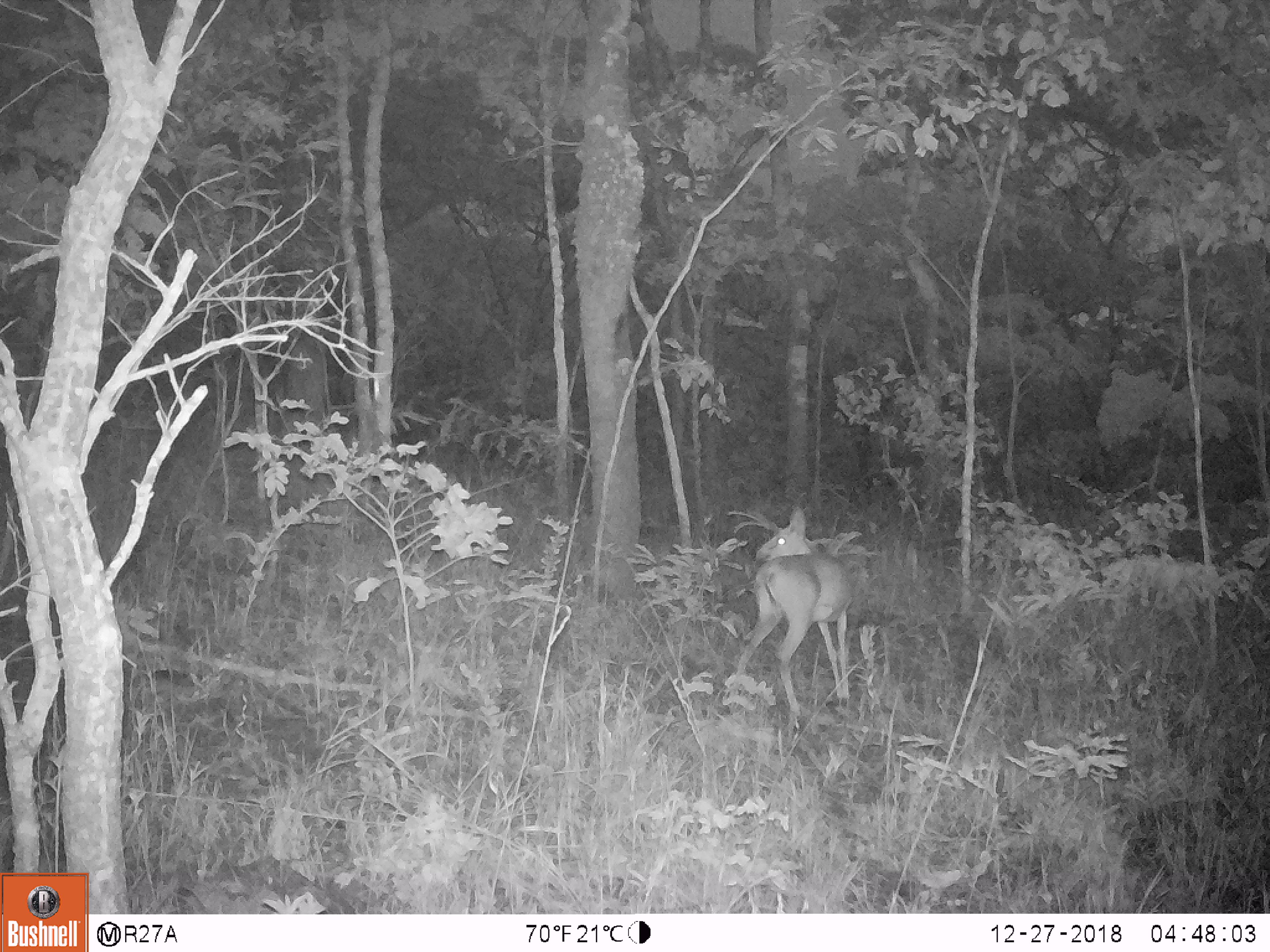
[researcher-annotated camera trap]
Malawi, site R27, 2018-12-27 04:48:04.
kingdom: Animalia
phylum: Chordata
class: Mammalia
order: Artiodactyla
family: Bovidae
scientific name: Antilopinae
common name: small antelope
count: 1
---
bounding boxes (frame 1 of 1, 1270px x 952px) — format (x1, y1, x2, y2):
small antelope: (720, 489, 870, 738)